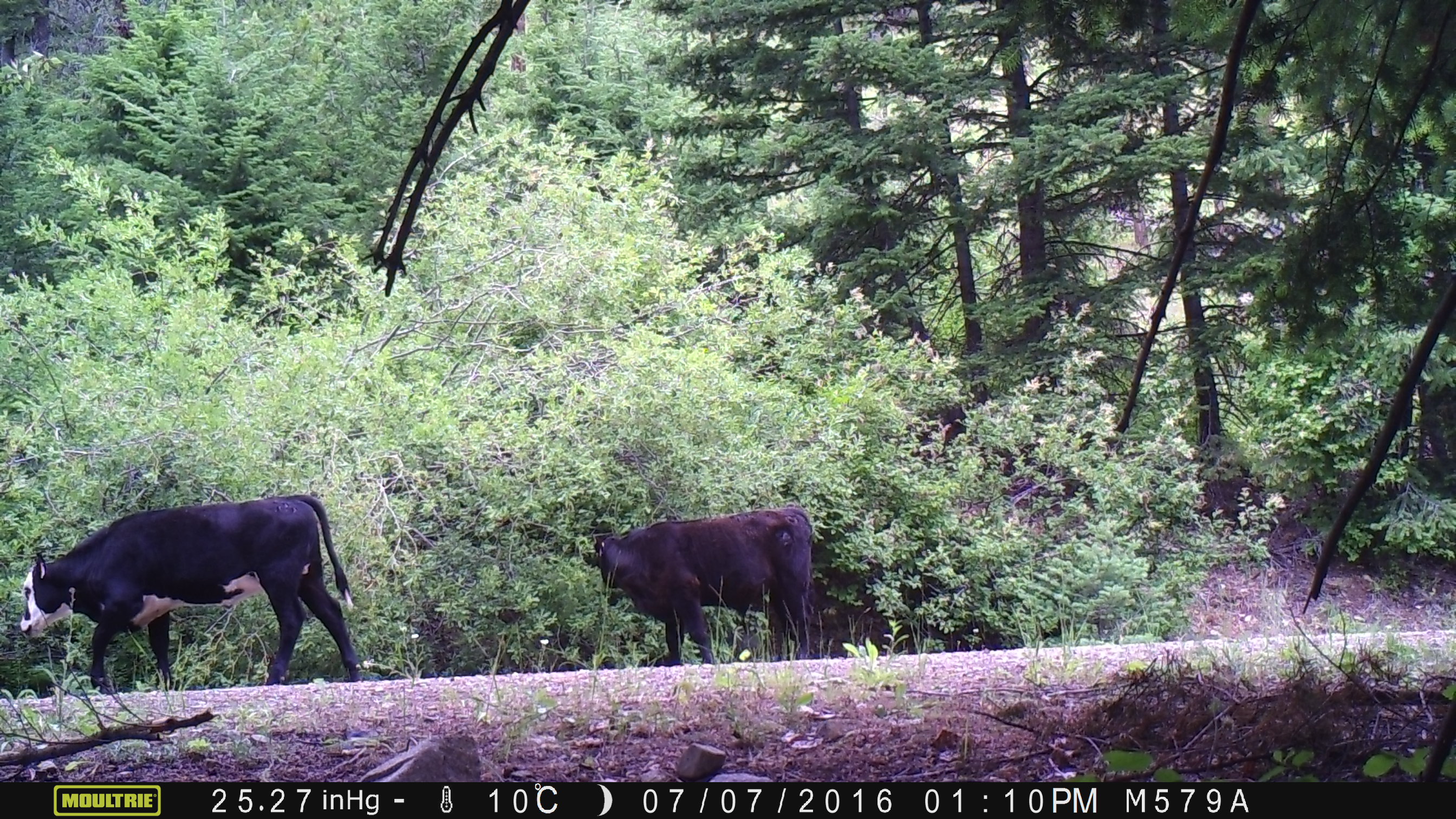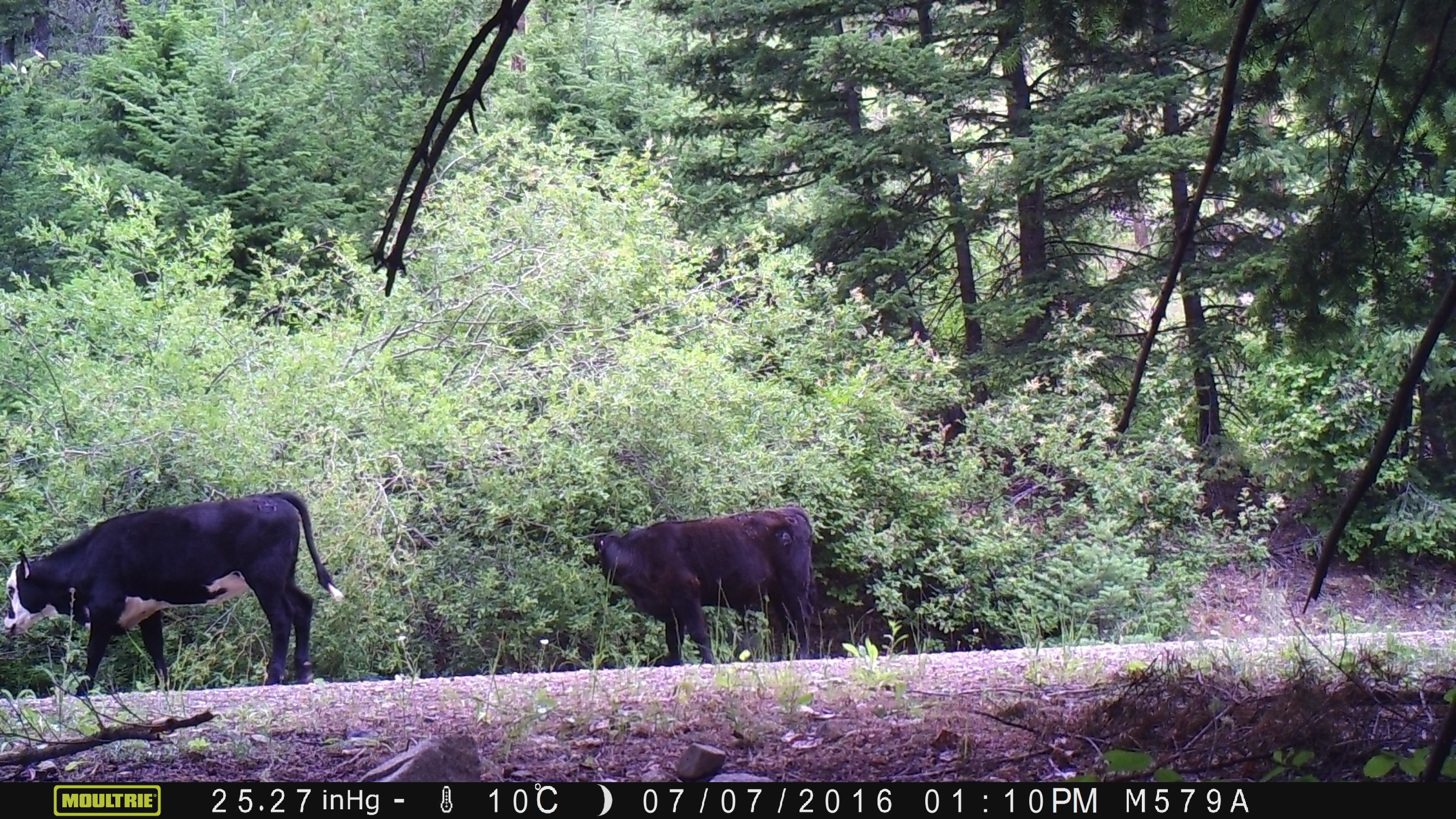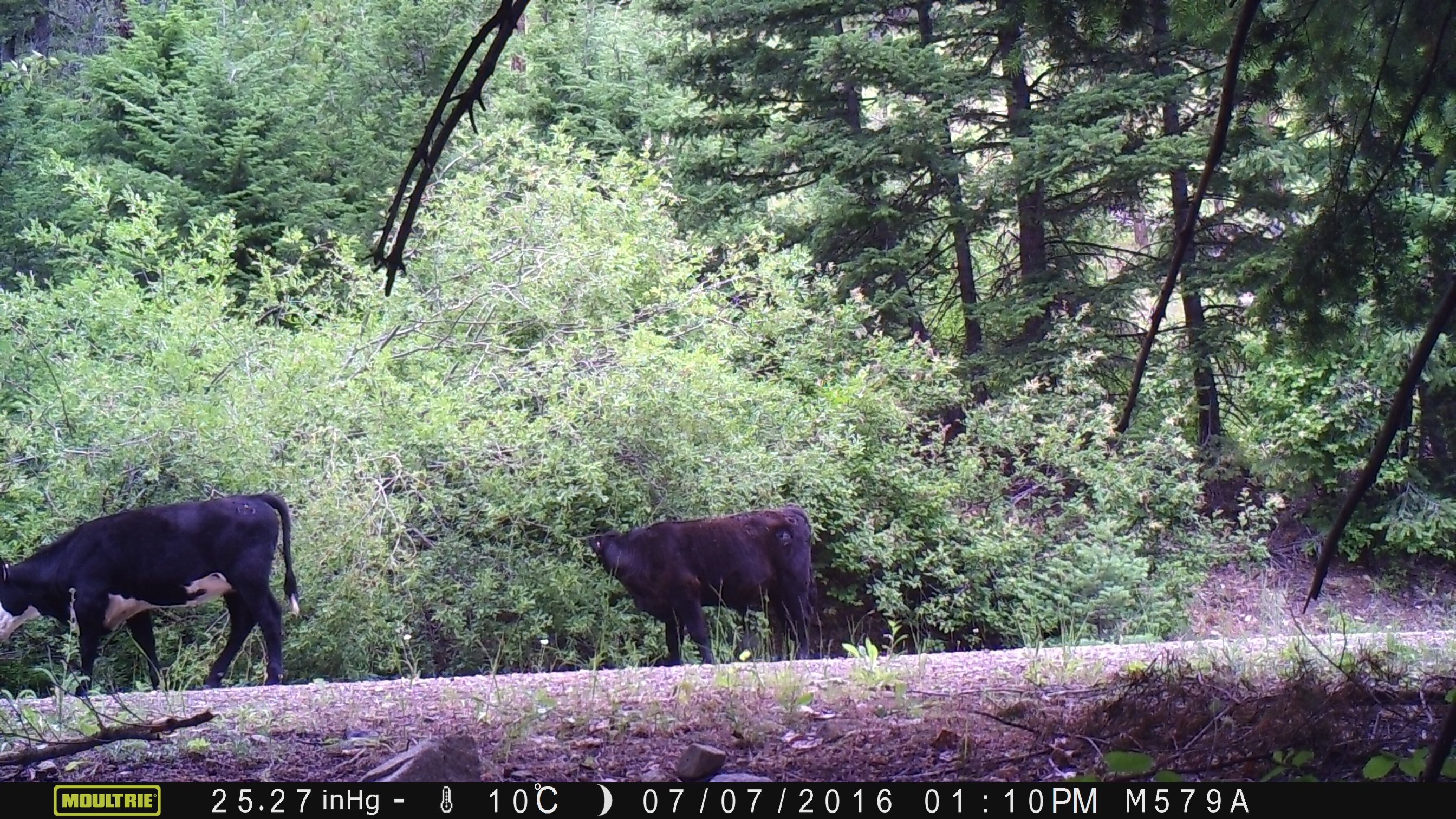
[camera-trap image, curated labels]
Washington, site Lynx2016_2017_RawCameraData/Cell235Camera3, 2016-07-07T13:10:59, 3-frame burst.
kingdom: Animalia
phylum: Chordata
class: Mammalia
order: Artiodactyla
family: Bovidae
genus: Bos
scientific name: Bos taurus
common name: domestic cattle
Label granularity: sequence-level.